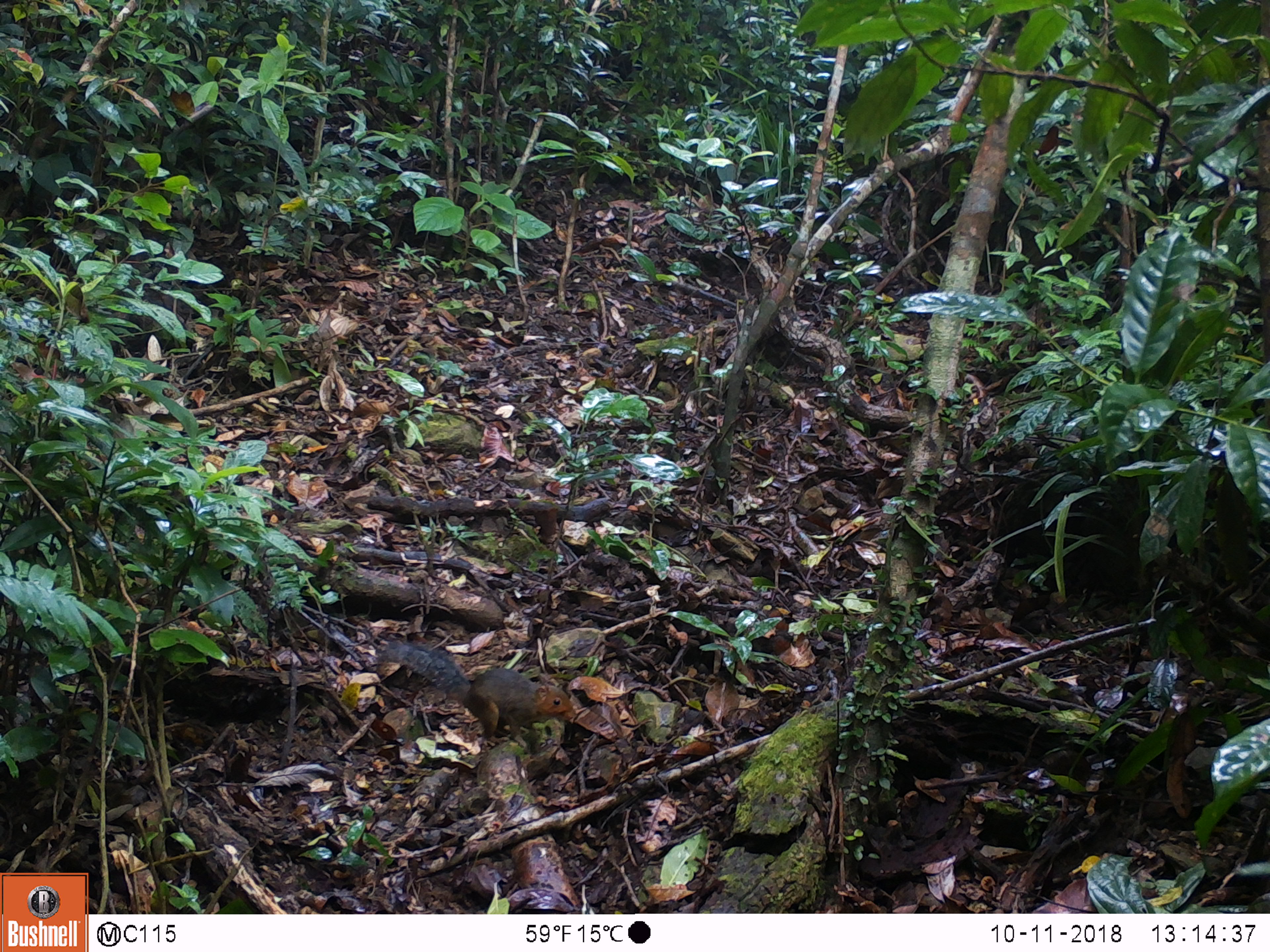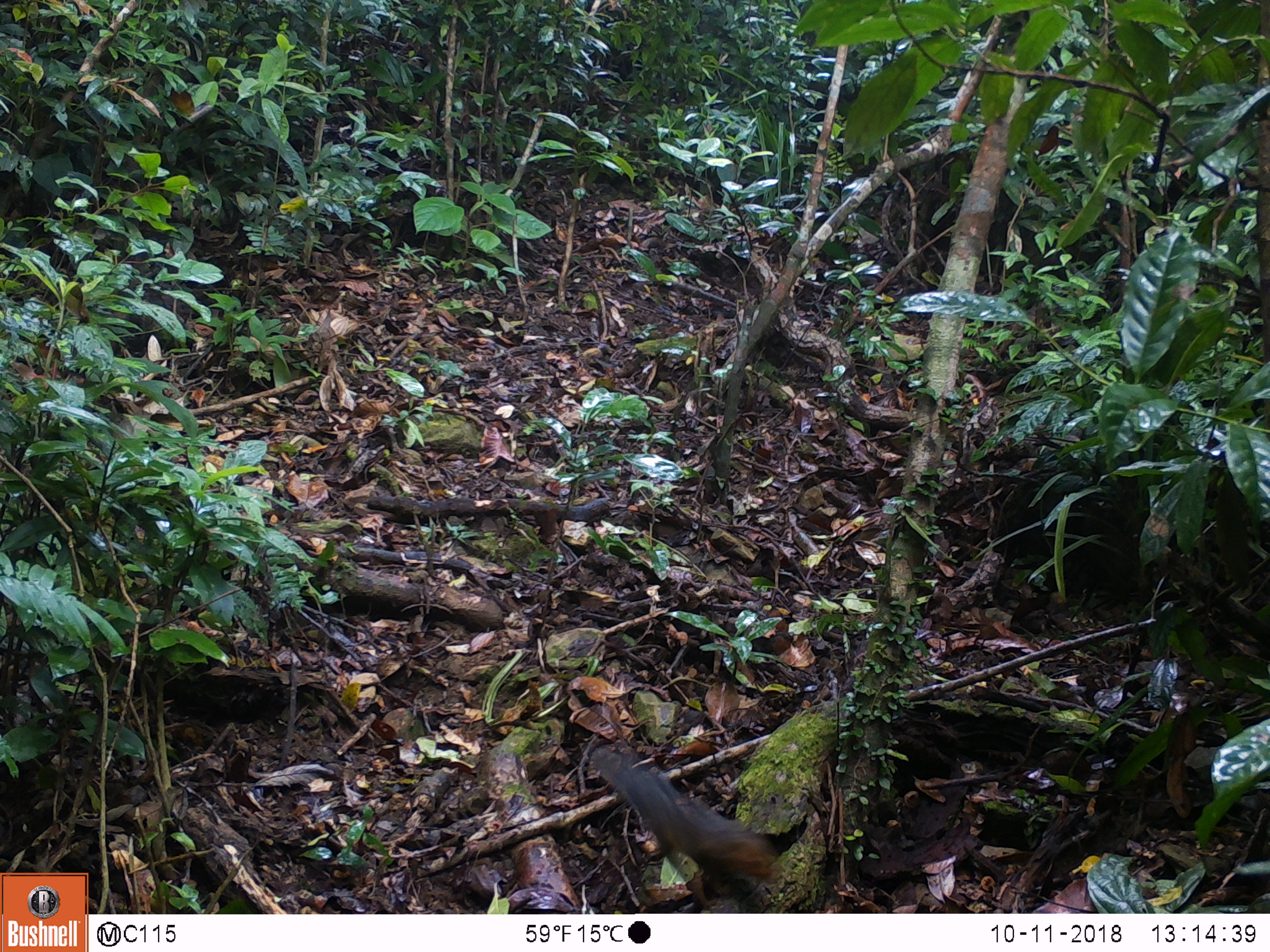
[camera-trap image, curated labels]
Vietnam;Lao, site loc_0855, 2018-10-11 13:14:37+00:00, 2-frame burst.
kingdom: Animalia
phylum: Chordata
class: Mammalia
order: Rodentia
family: Sciuridae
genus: Dremomys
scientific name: Dremomys rufigenis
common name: red-cheeked squirrel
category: red cheeked squirrel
Red cheeked squirrel (red-cheeked squirrel) (Dremomys rufigenis). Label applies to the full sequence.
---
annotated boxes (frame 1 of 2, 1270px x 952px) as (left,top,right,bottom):
red cheeked squirrel: (381,638,573,743)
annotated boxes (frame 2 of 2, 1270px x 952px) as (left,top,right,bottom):
red cheeked squirrel: (590,743,782,908)